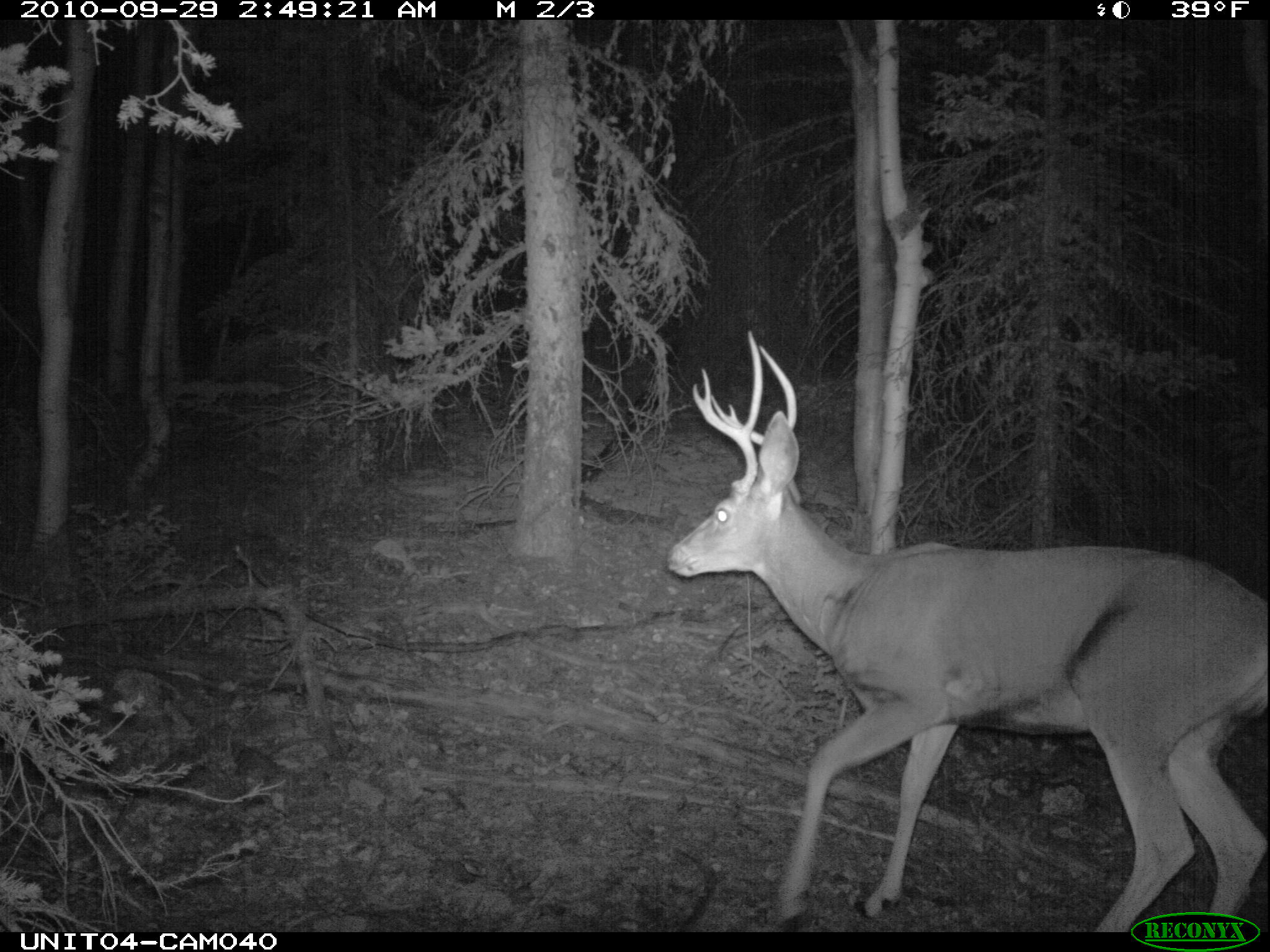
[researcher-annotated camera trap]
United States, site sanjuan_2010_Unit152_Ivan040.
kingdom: Animalia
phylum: Chordata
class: Mammalia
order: Artiodactyla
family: Cervidae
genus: Odocoileus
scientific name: Odocoileus hemionus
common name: mule deer